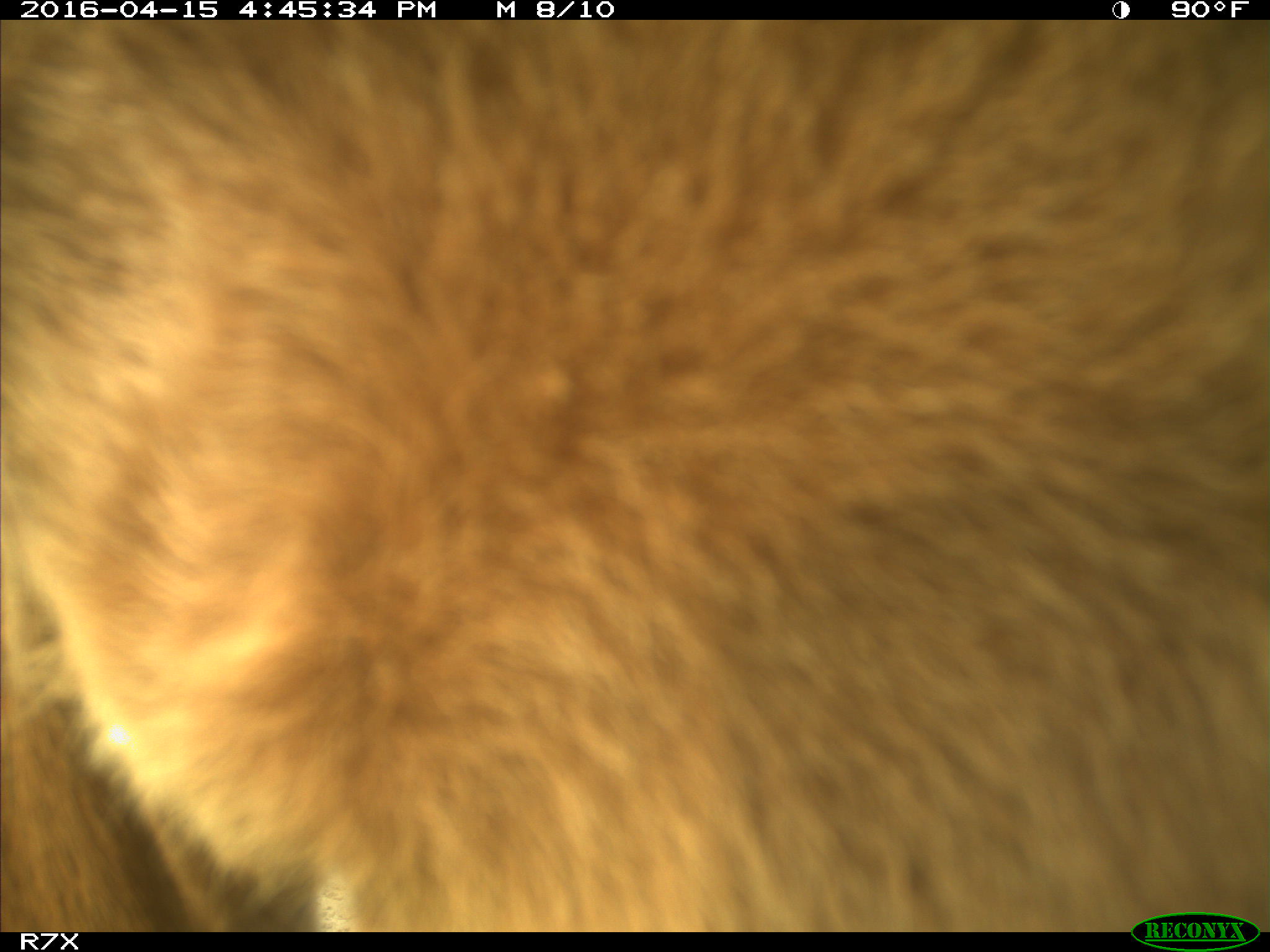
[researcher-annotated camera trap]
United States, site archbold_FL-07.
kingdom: Animalia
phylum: Chordata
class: Mammalia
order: Artiodactyla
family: Bovidae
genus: Bos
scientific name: Bos taurus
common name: domestic cow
Bos taurus (domestic cow).